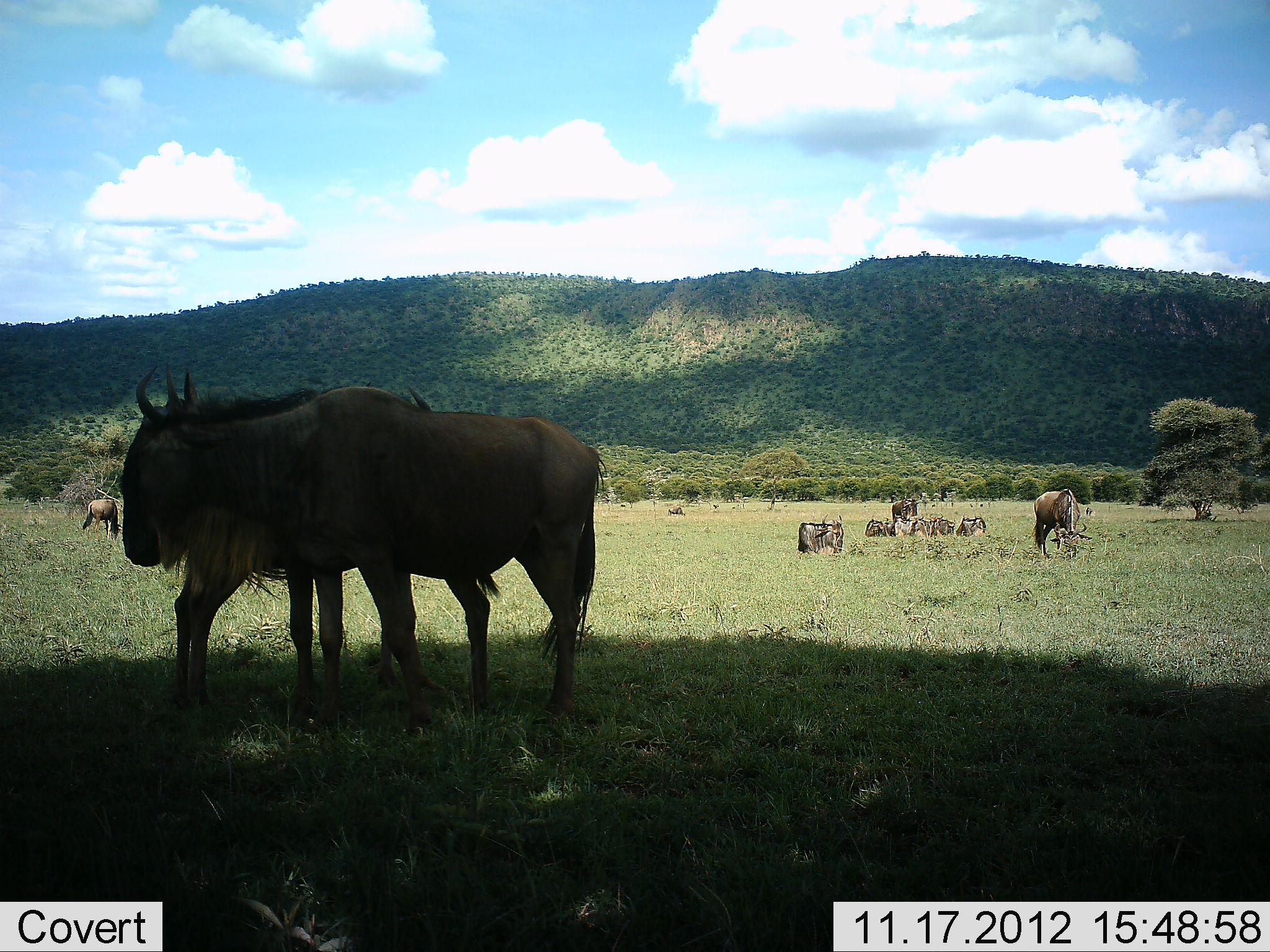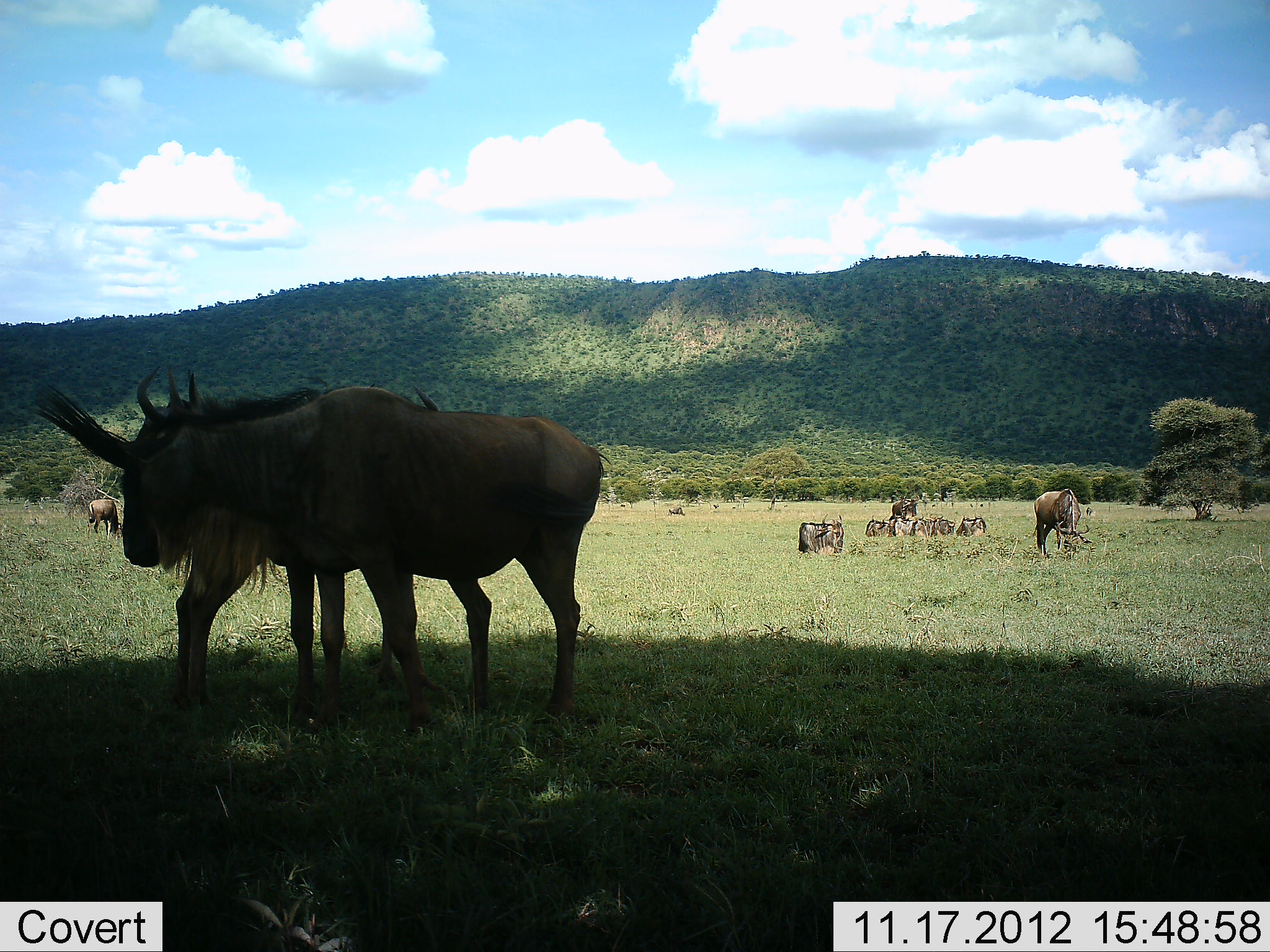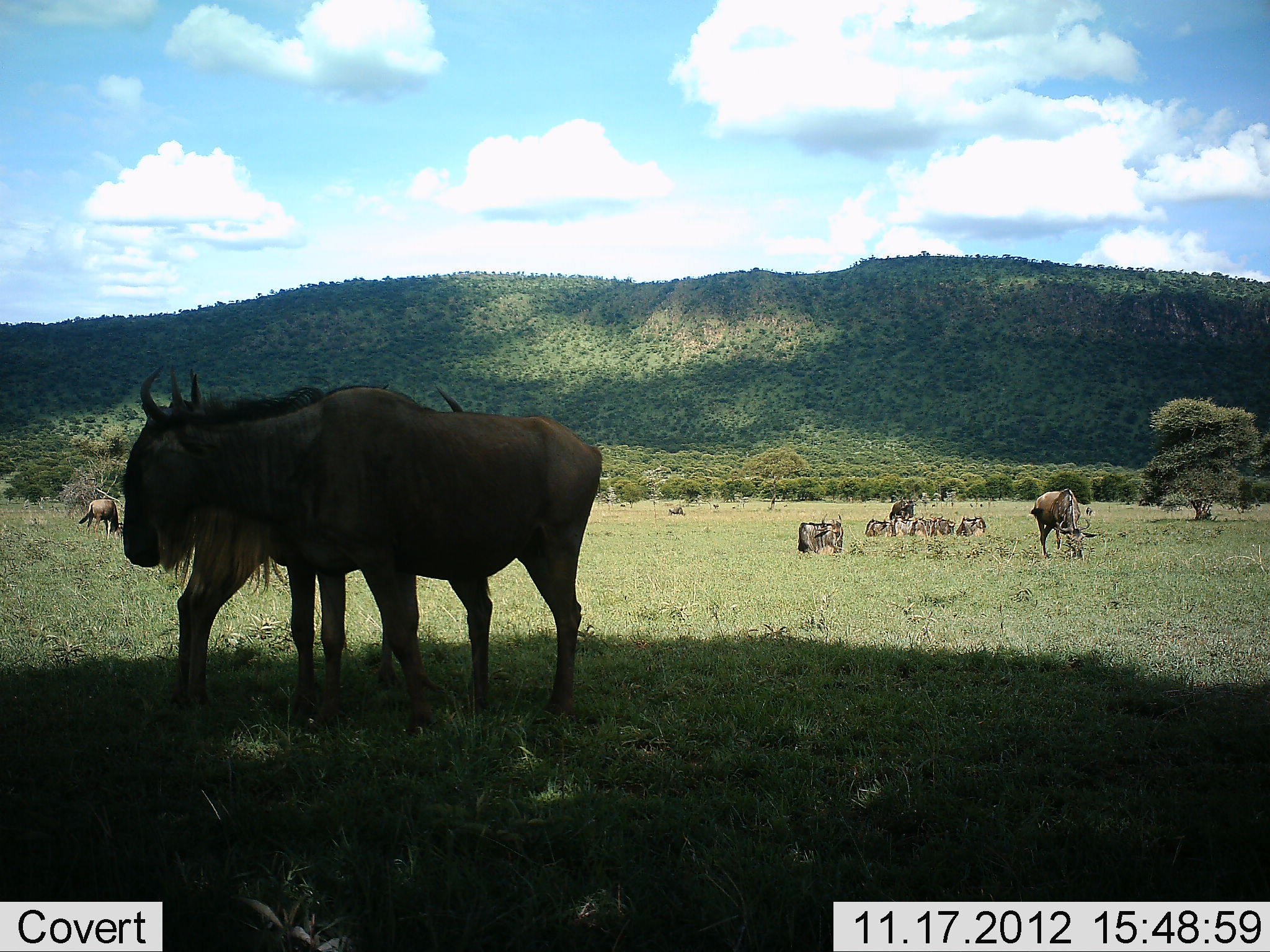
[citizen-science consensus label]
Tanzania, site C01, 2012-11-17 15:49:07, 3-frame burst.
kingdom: Animalia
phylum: Chordata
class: Mammalia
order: Artiodactyla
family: Bovidae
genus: Connochaetes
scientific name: Connochaetes taurinus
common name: blue wildebeest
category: wildebeest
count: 11-50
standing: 70%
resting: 100%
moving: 0%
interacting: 10%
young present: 0%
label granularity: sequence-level